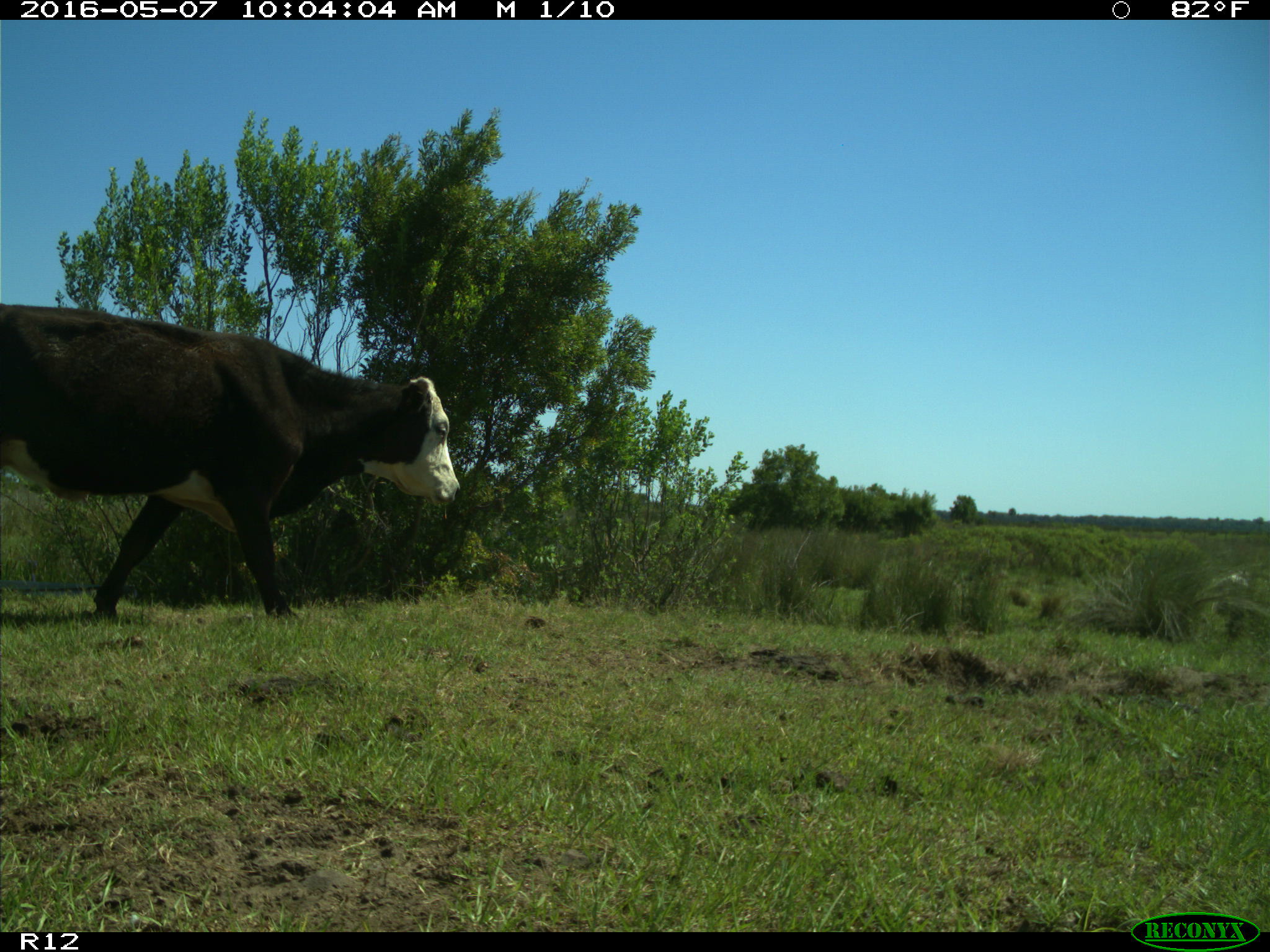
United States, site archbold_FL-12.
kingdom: Animalia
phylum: Chordata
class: Mammalia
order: Artiodactyla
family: Bovidae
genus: Bos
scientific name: Bos taurus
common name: domestic cow